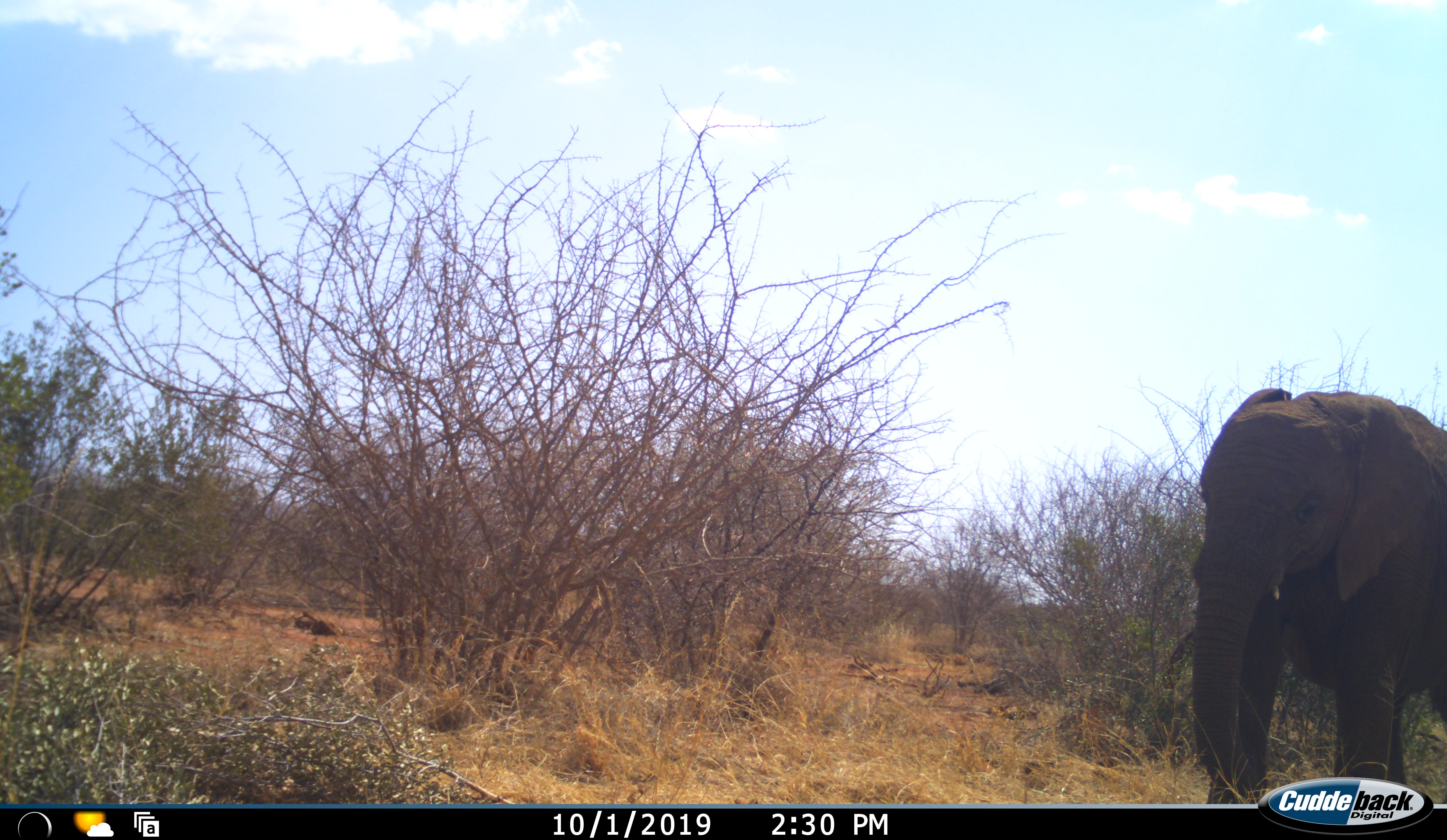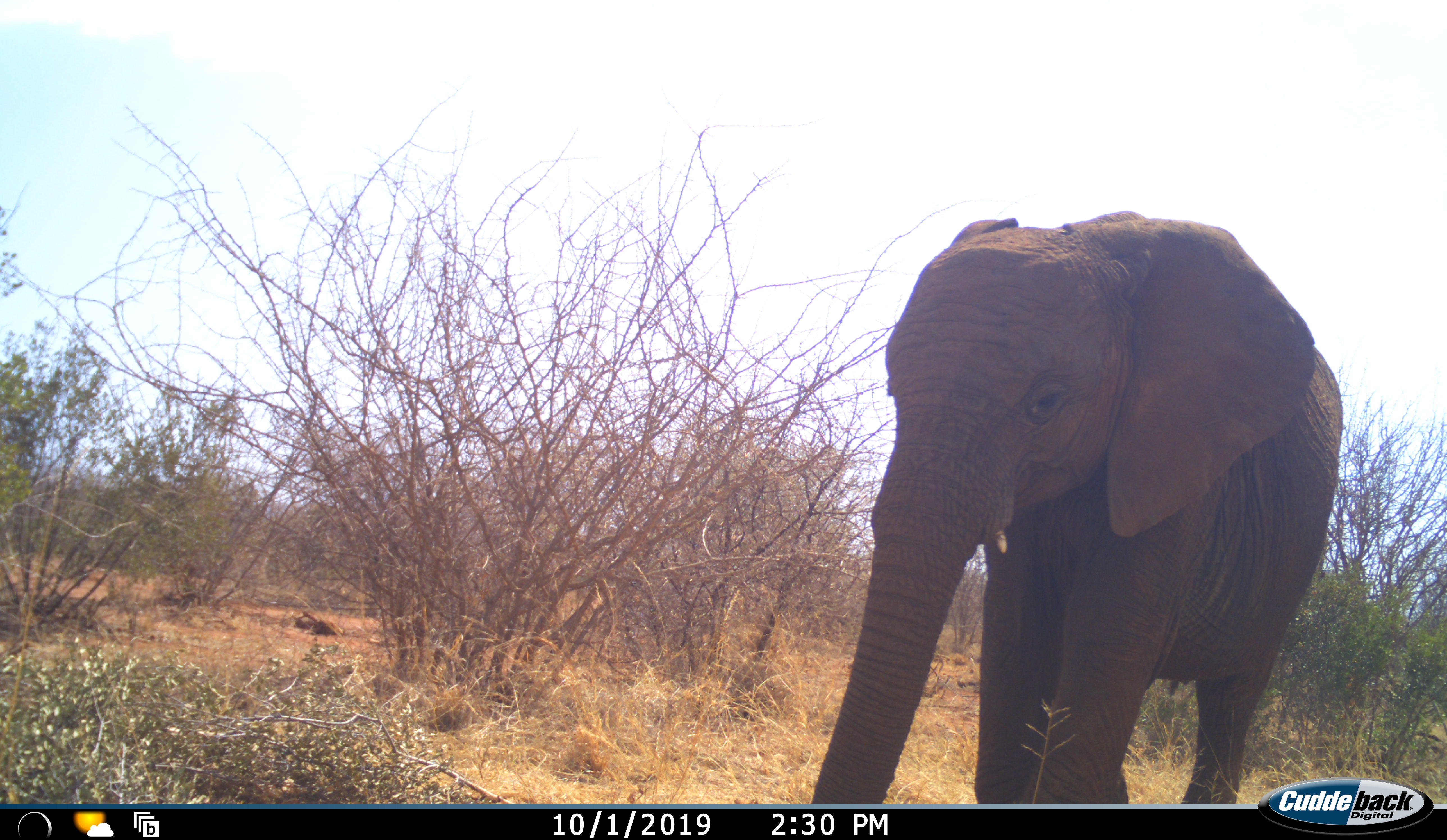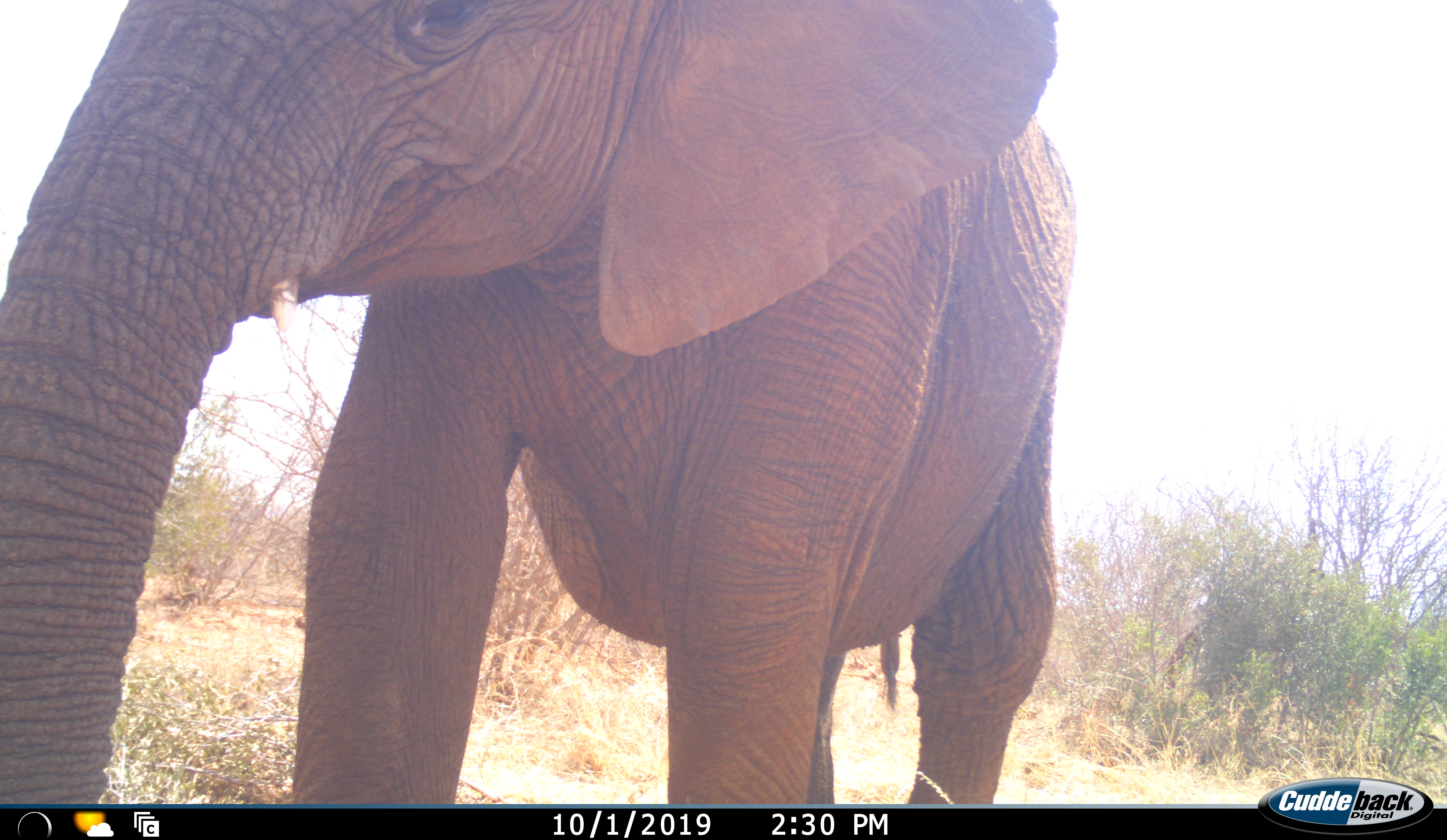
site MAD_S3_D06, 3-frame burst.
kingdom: Animalia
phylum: Chordata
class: Mammalia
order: Proboscidea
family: Elephantidae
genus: Loxodonta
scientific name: Loxodonta africana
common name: african bush elephant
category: elephant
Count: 1.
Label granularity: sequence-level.